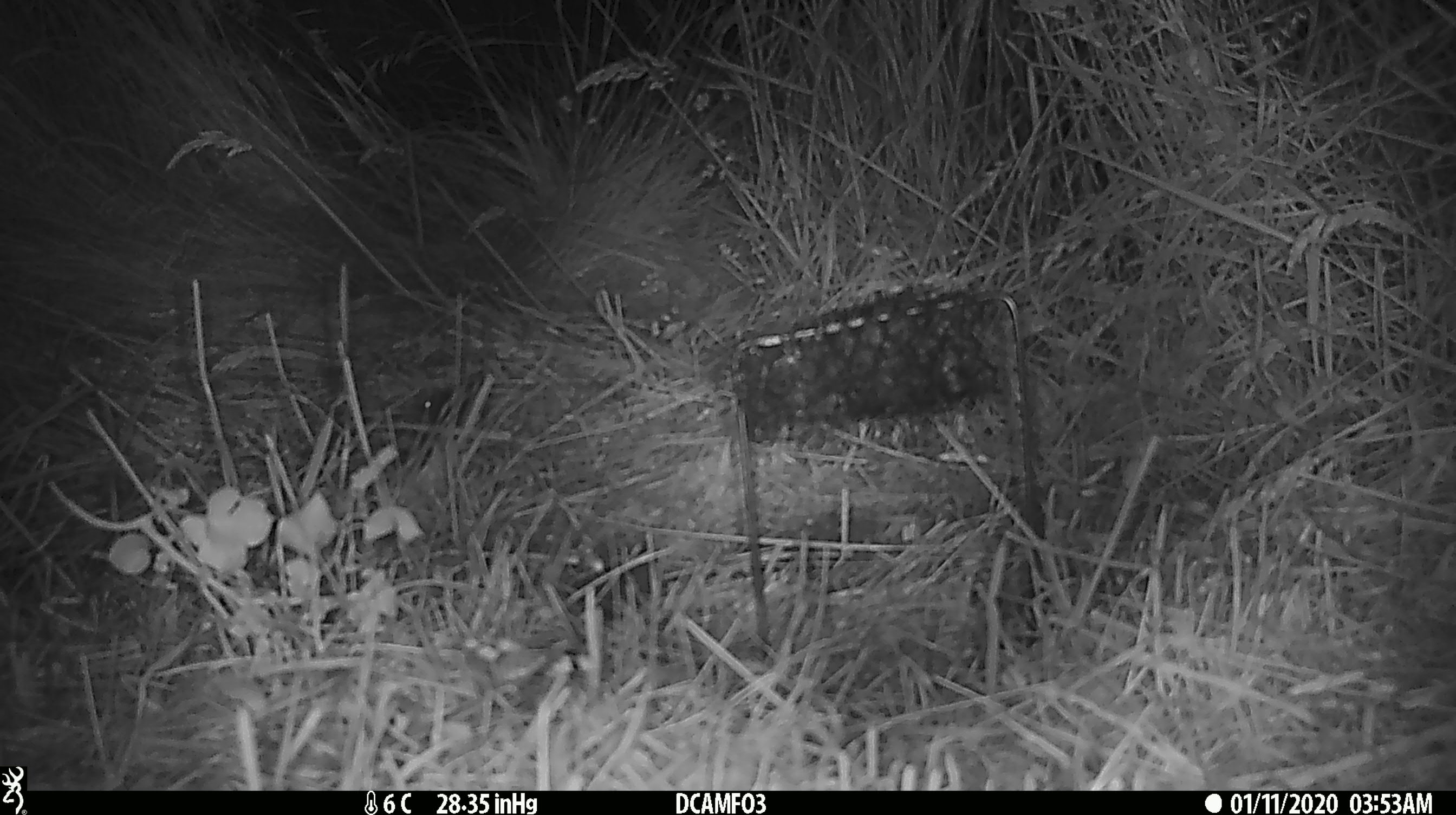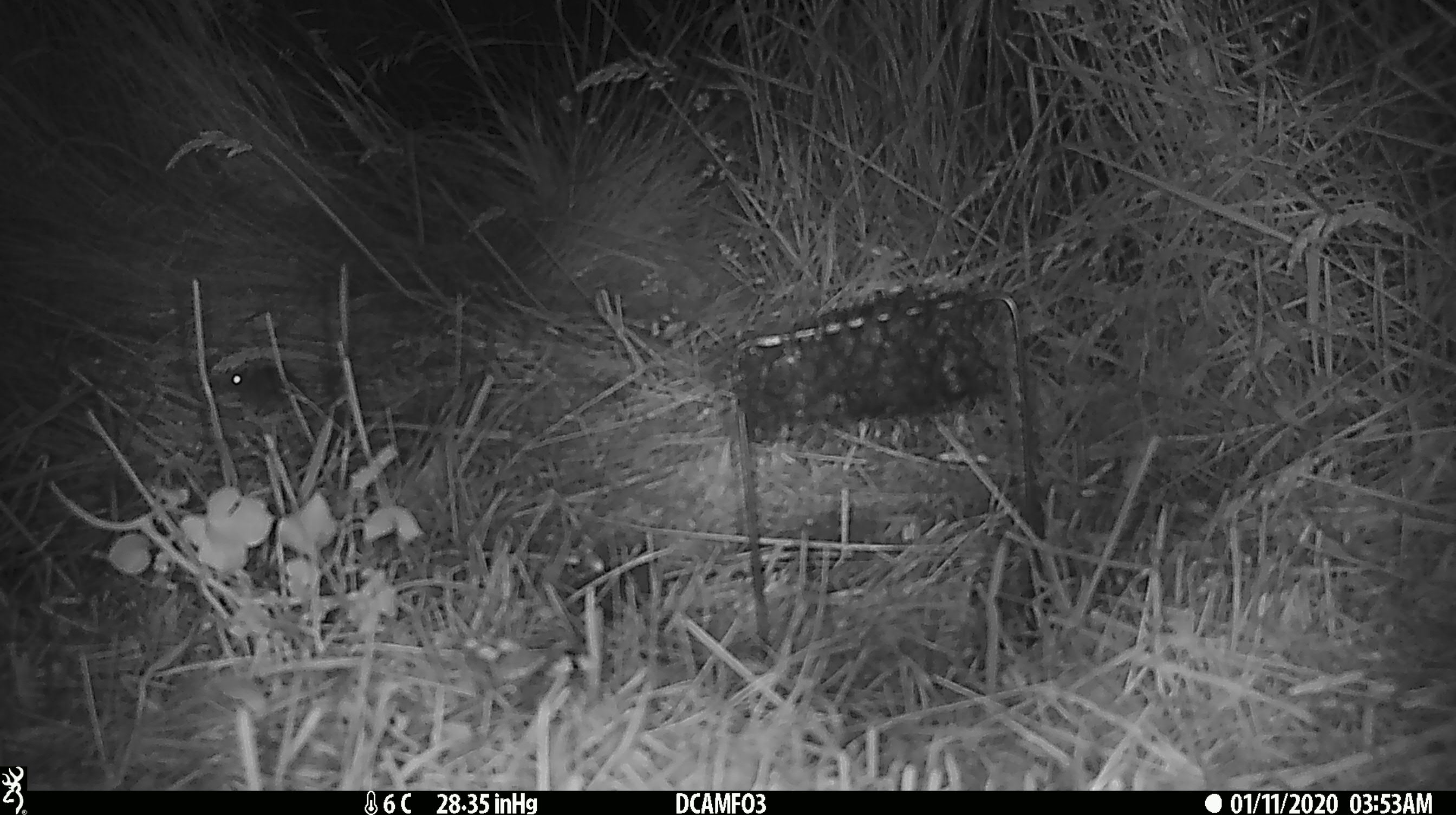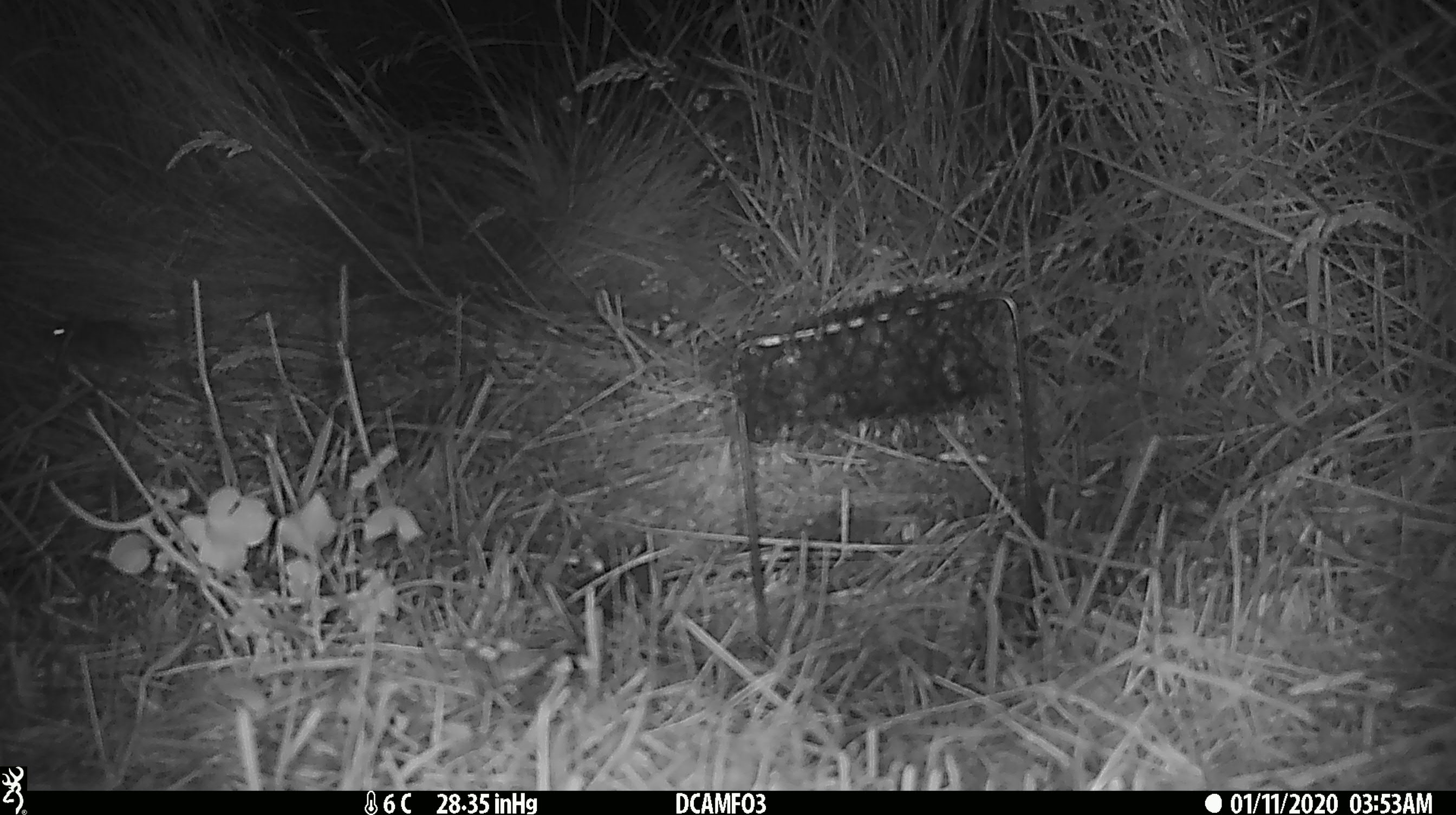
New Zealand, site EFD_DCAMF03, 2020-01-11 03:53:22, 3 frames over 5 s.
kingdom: Animalia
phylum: Chordata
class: Mammalia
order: Rodentia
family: Muridae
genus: Mus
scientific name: Mus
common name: mouse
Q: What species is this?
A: Mouse (Mus).